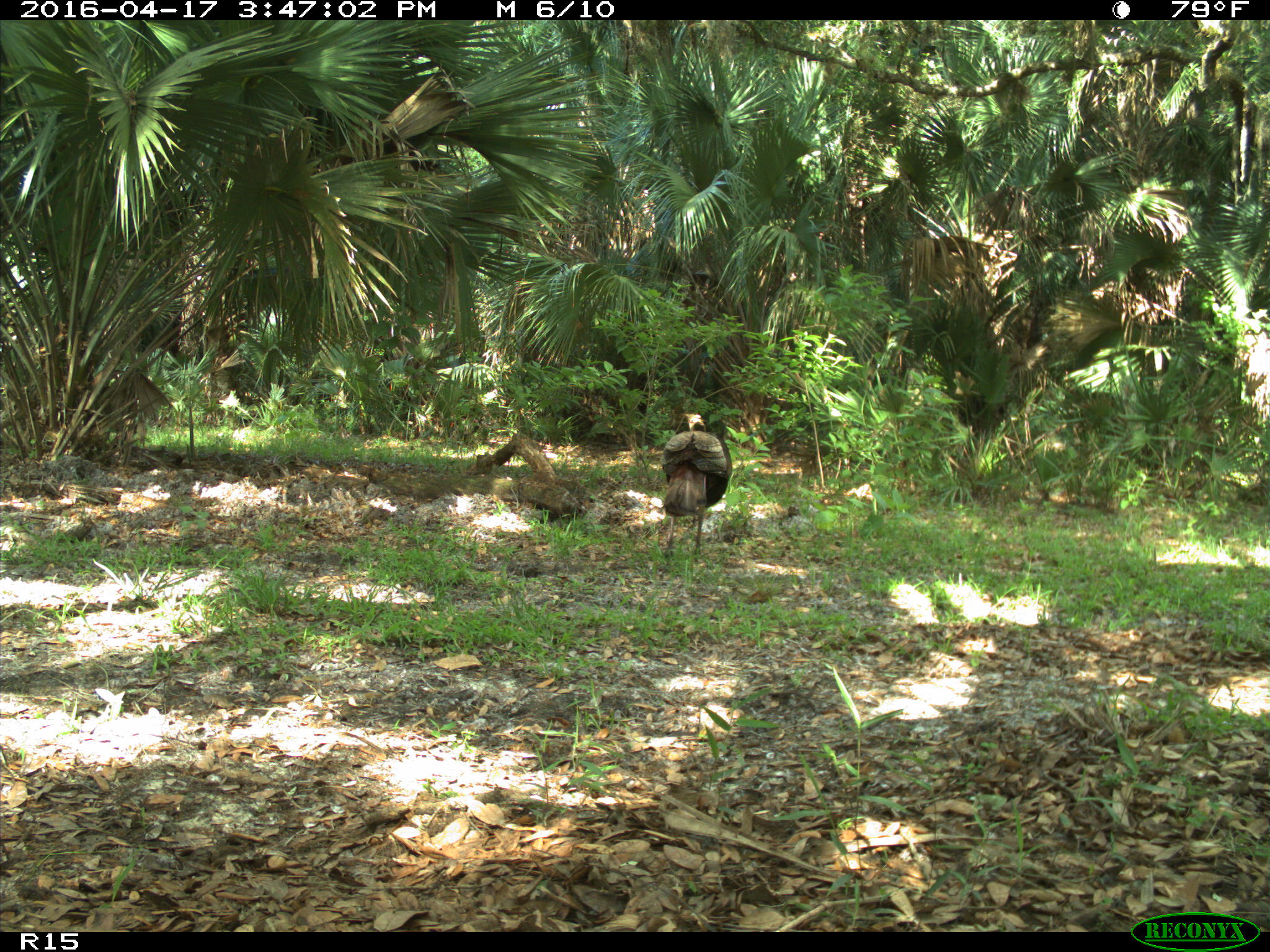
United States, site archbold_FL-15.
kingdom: Animalia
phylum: Chordata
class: Aves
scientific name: Aves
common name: birds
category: unidentified bird